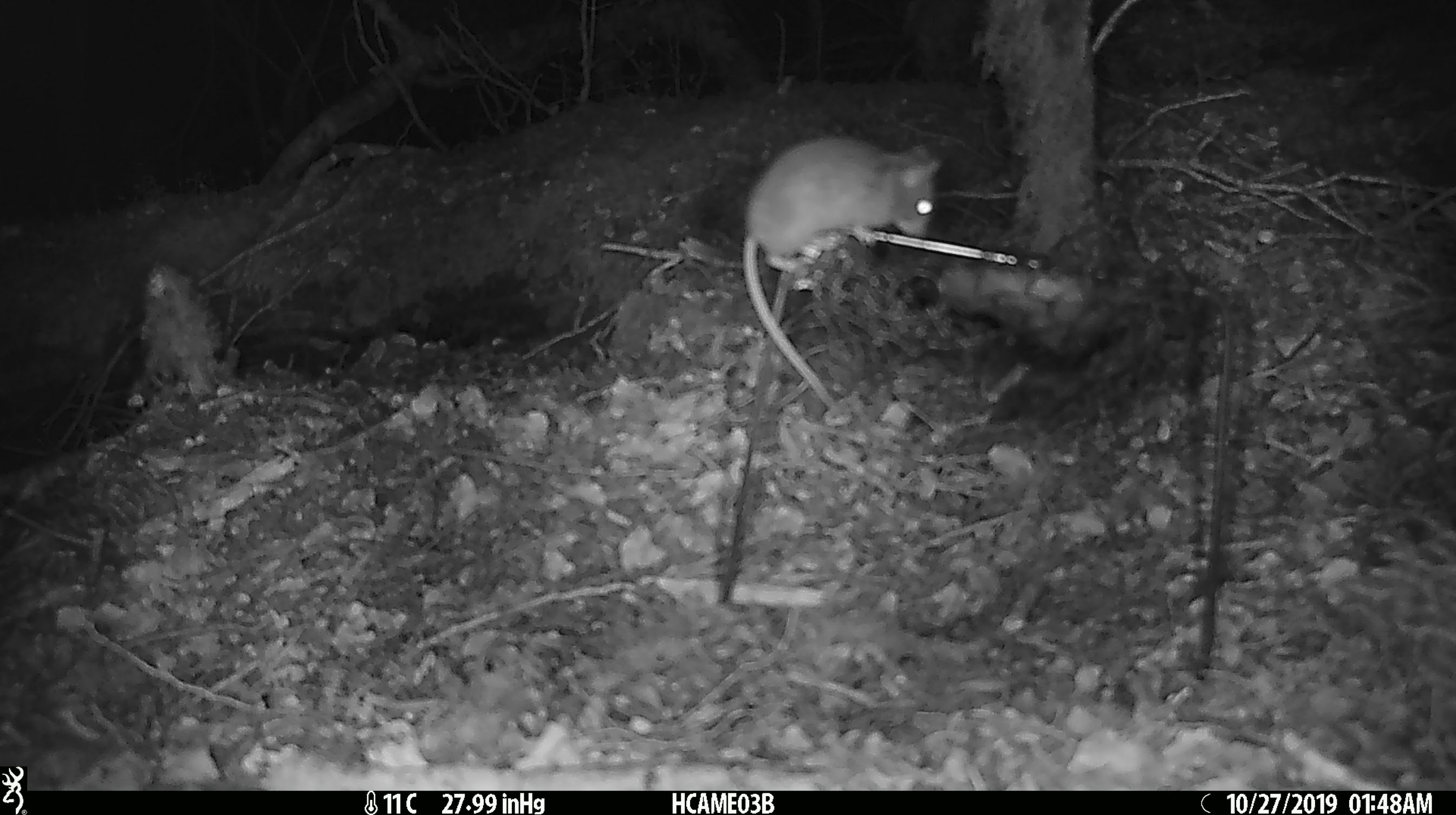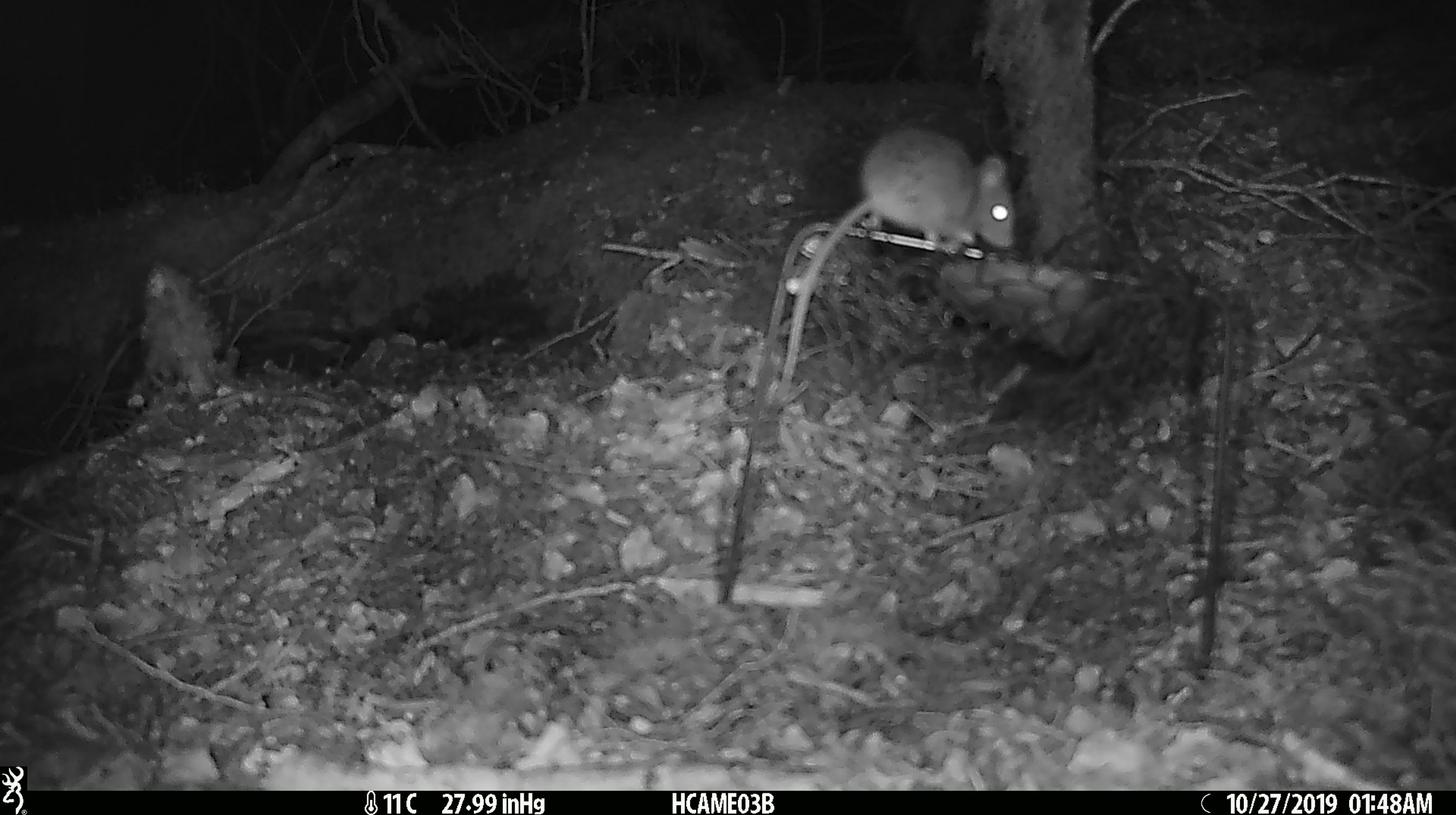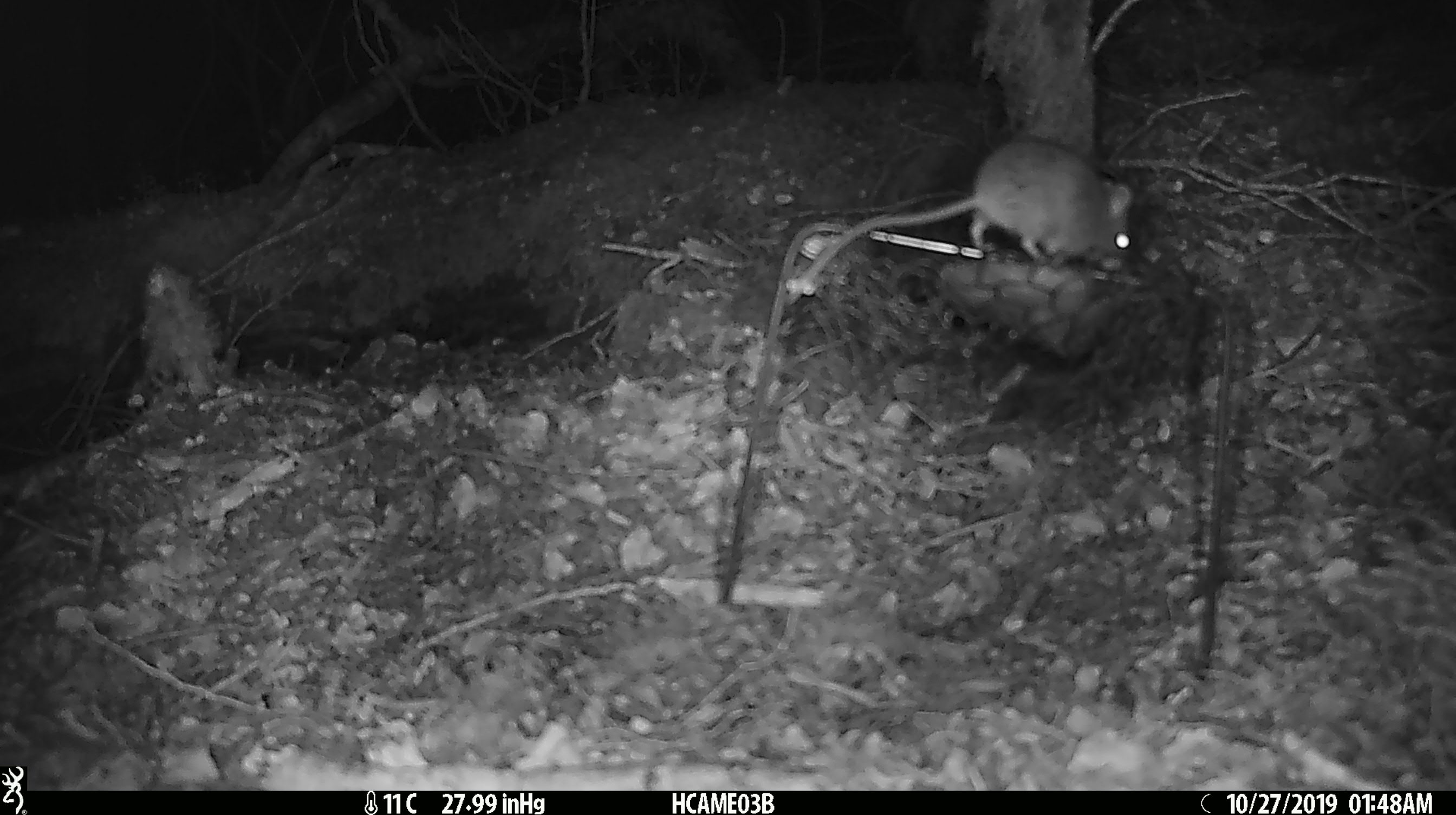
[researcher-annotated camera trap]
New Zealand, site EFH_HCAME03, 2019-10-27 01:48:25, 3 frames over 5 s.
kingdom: Animalia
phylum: Chordata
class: Mammalia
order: Rodentia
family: Muridae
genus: Mus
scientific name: Mus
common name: mouse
Mouse (Mus).